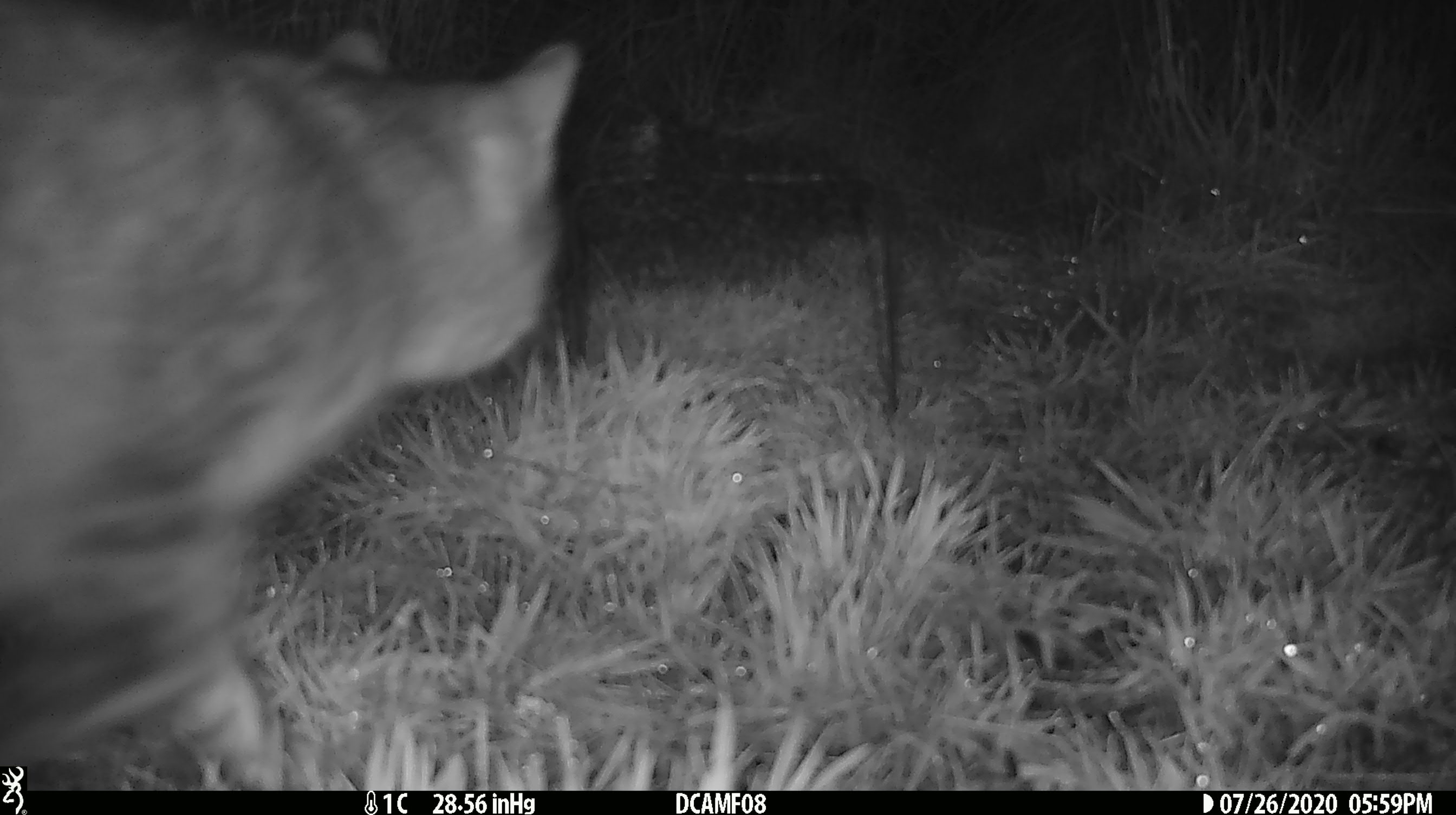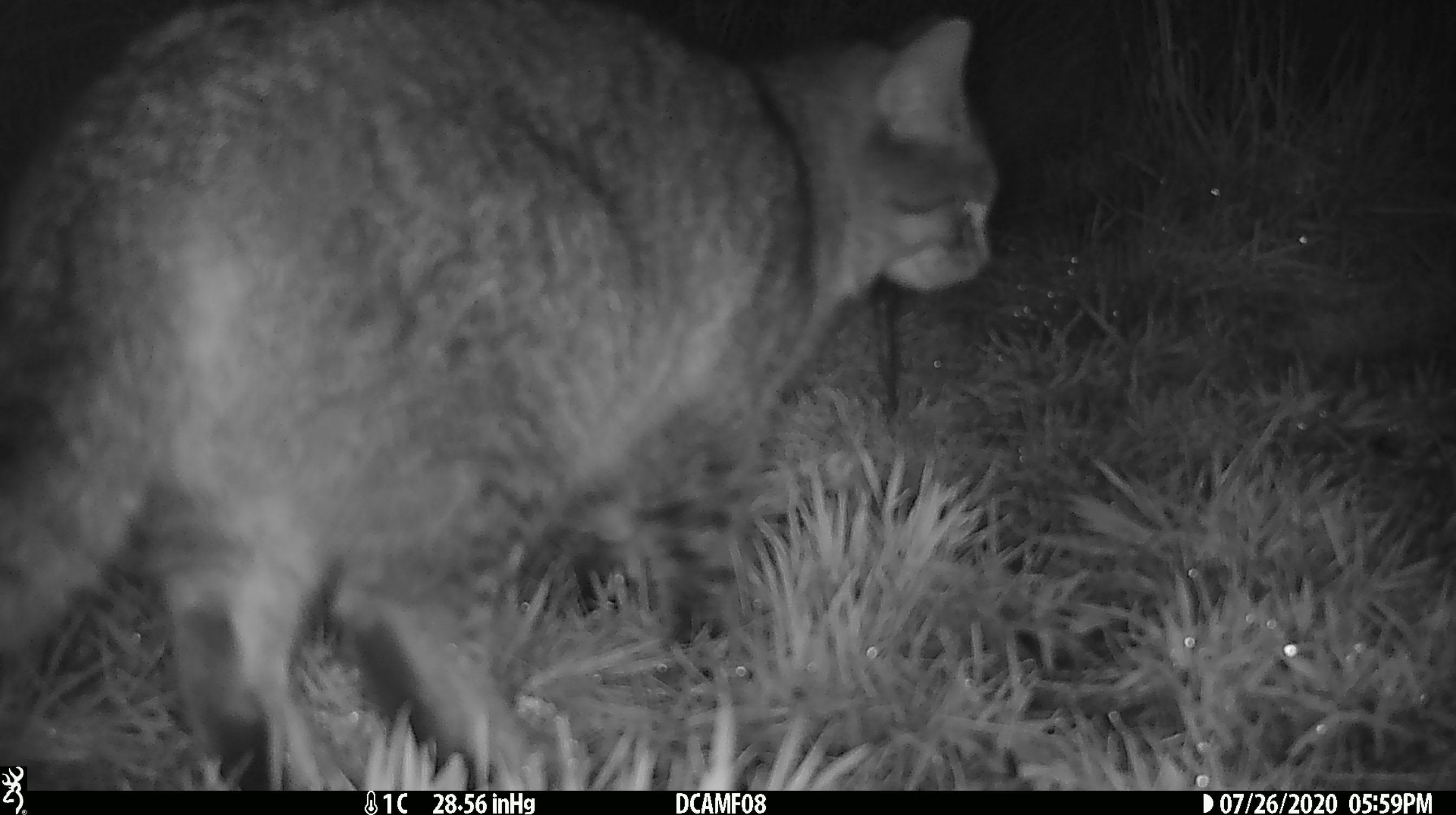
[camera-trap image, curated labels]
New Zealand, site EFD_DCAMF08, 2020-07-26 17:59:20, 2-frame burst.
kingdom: Animalia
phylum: Chordata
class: Mammalia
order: Carnivora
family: Felidae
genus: Felis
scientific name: Felis catus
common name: domestic cat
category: cat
Cat (domestic cat) (Felis catus).